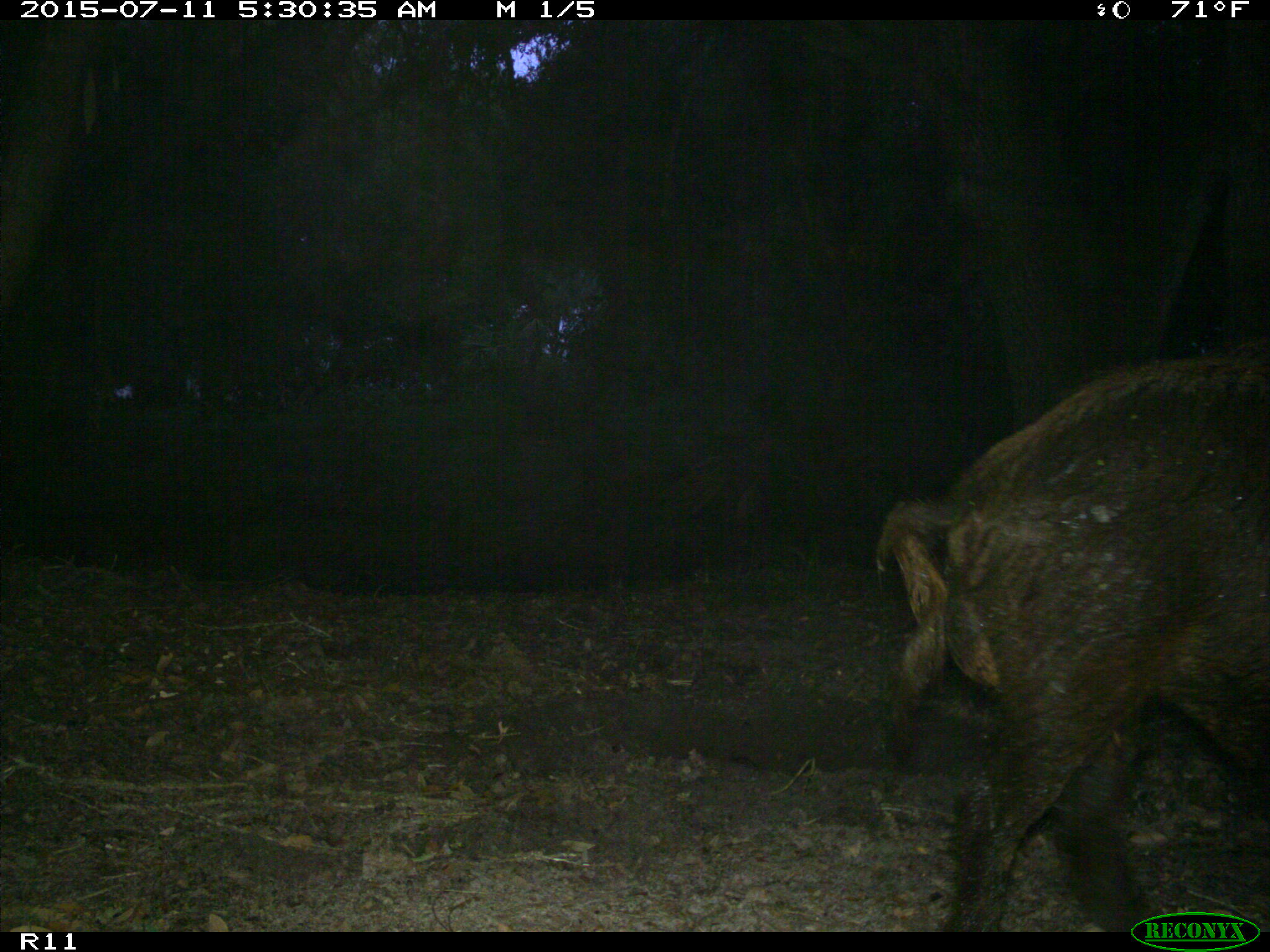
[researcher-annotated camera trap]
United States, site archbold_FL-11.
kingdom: Animalia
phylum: Chordata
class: Mammalia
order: Artiodactyla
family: Suidae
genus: Sus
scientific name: Sus scrofa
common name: wild boar